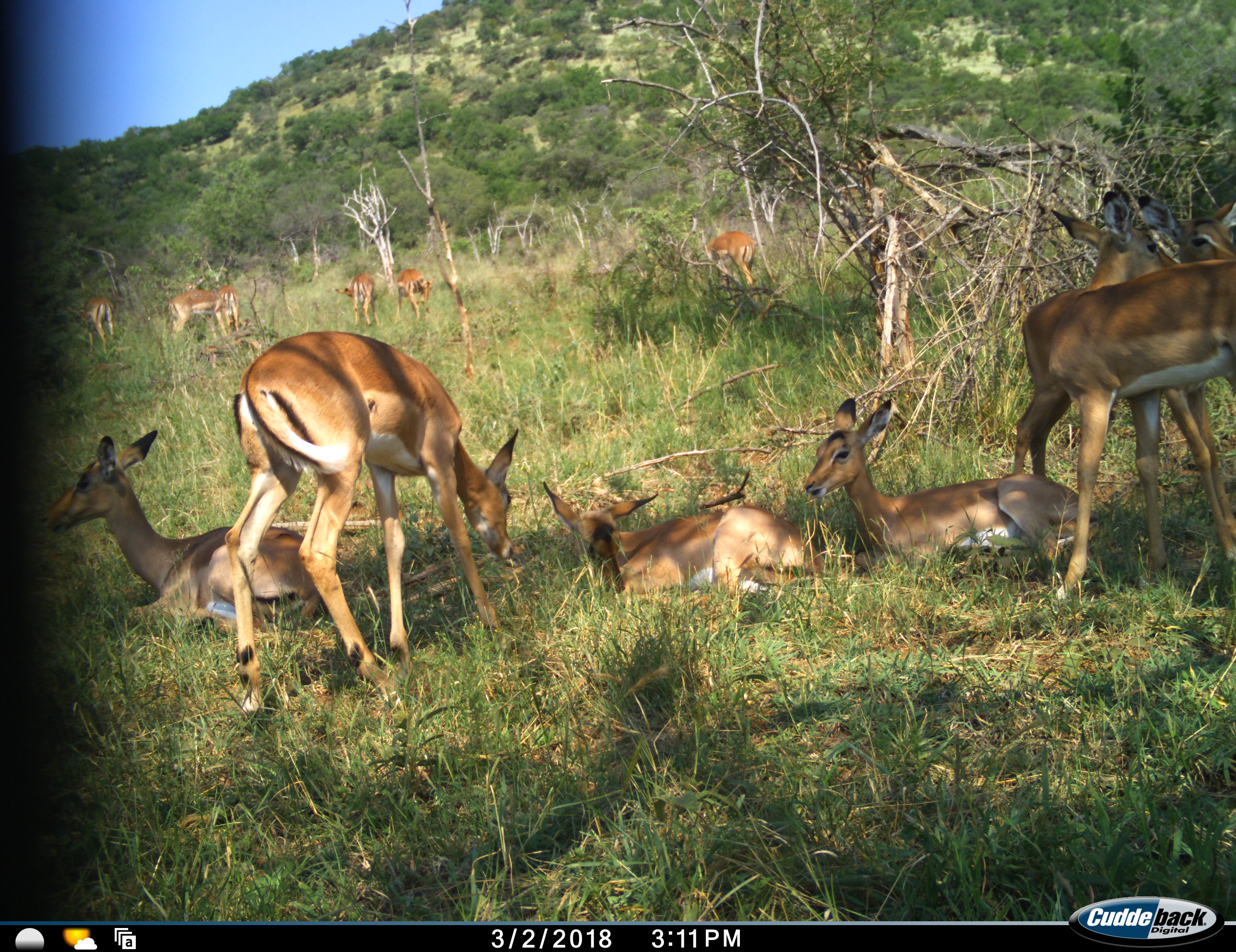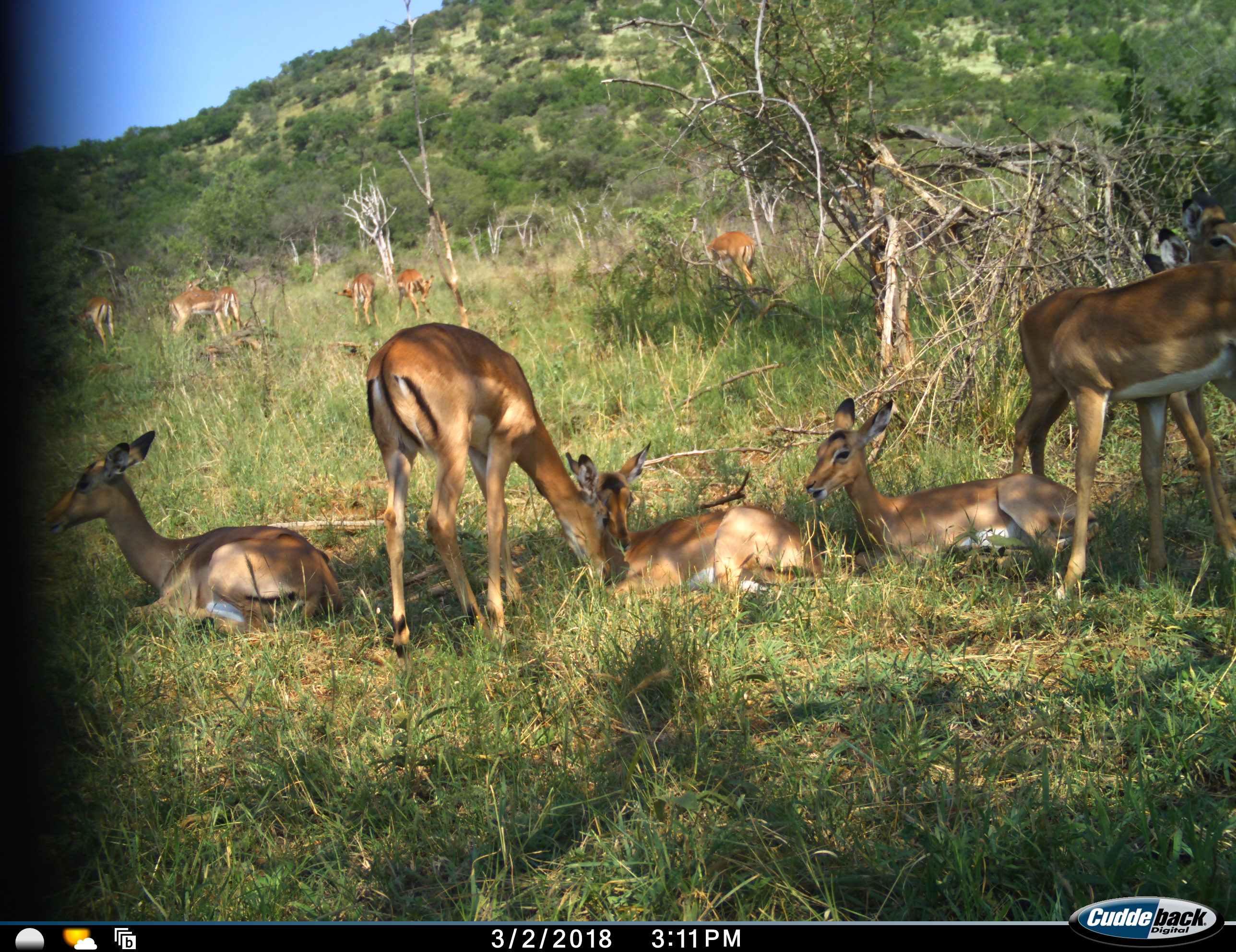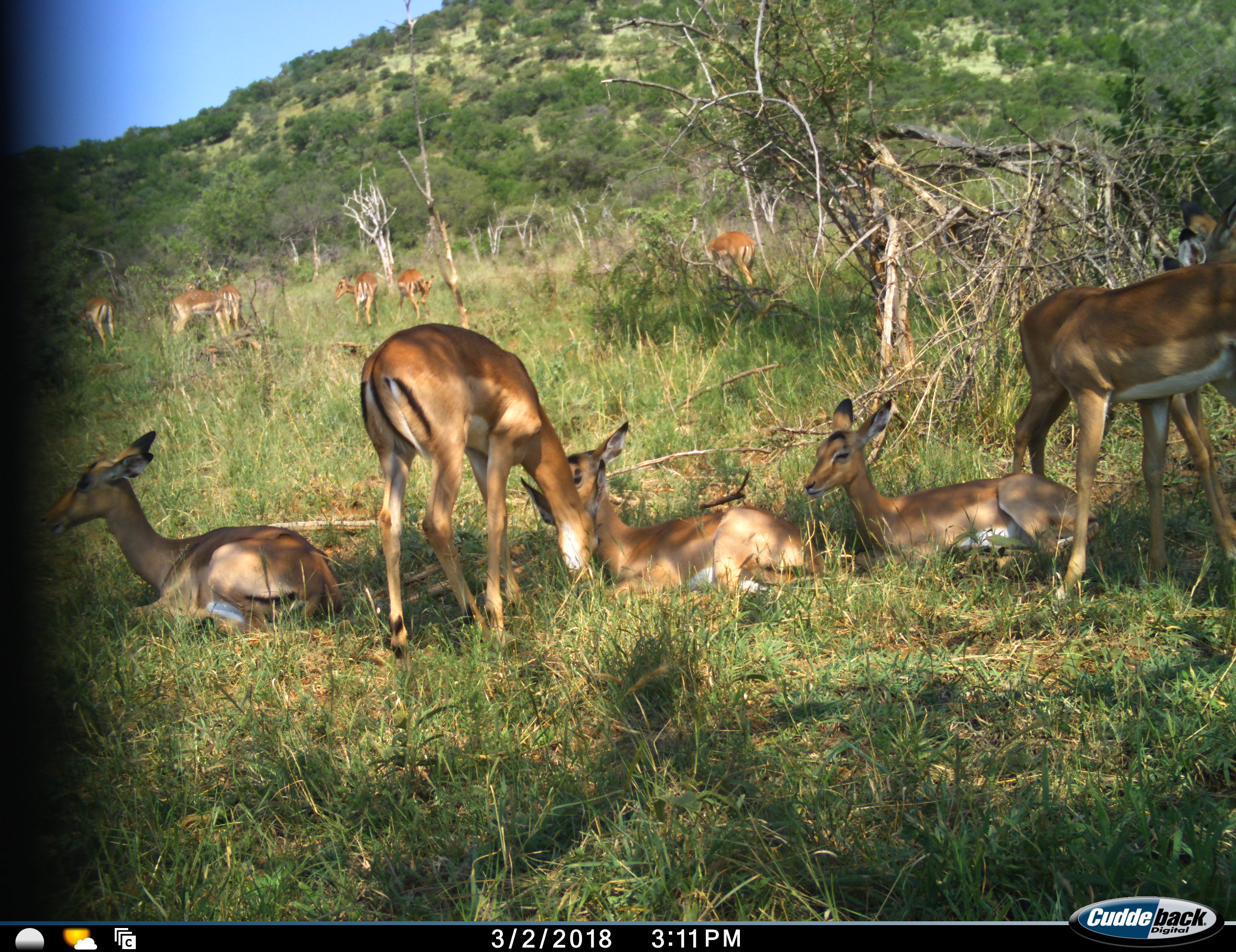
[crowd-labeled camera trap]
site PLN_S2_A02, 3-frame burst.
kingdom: Animalia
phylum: Chordata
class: Mammalia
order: Artiodactyla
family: Bovidae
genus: Aepyceros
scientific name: Aepyceros melampus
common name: impala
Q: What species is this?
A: Impala (Aepyceros melampus).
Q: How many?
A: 11-50.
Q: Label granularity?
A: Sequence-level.